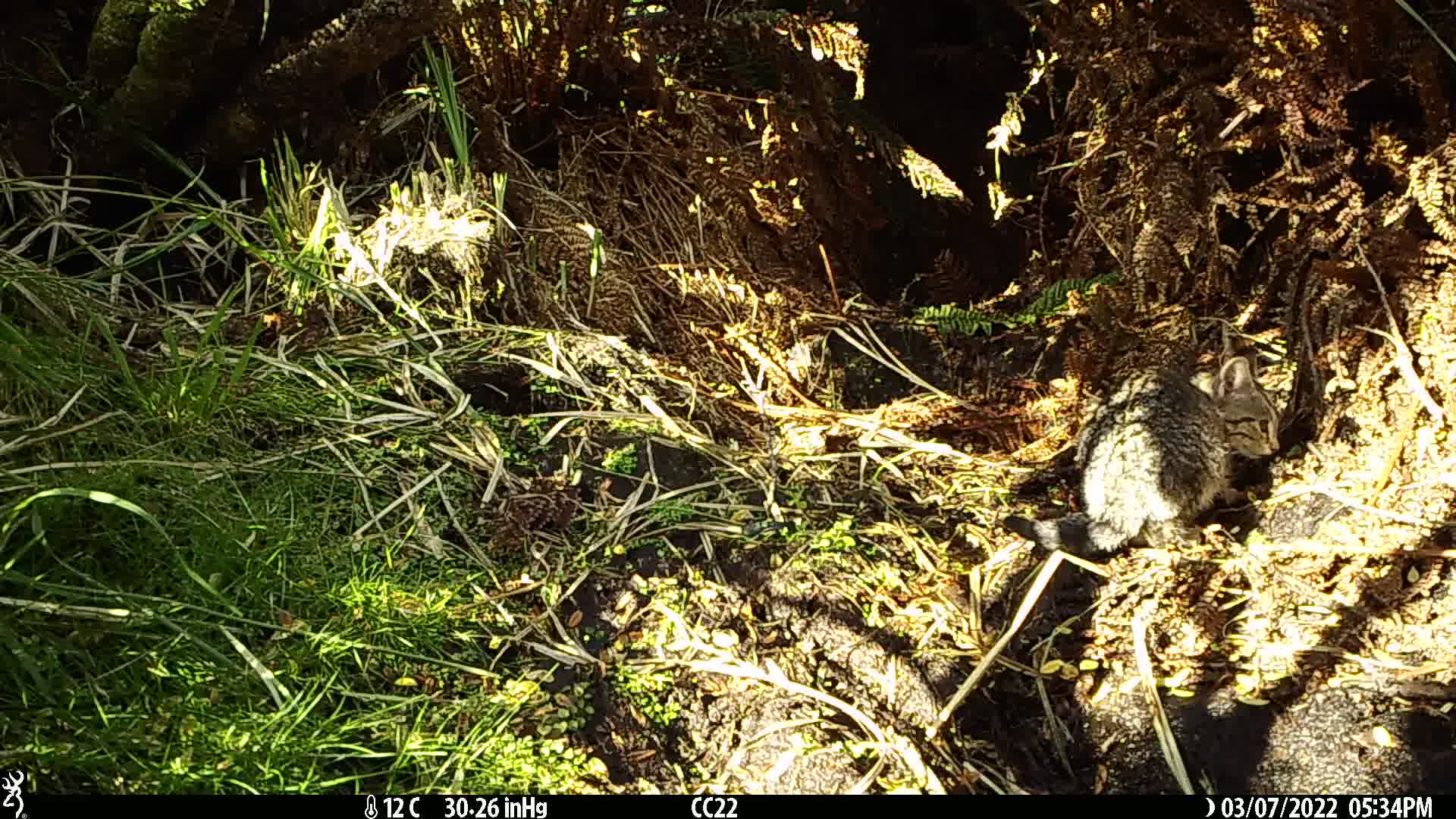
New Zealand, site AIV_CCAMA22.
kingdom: Animalia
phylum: Chordata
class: Mammalia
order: Carnivora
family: Felidae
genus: Felis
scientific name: Felis catus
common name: domestic cat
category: cat